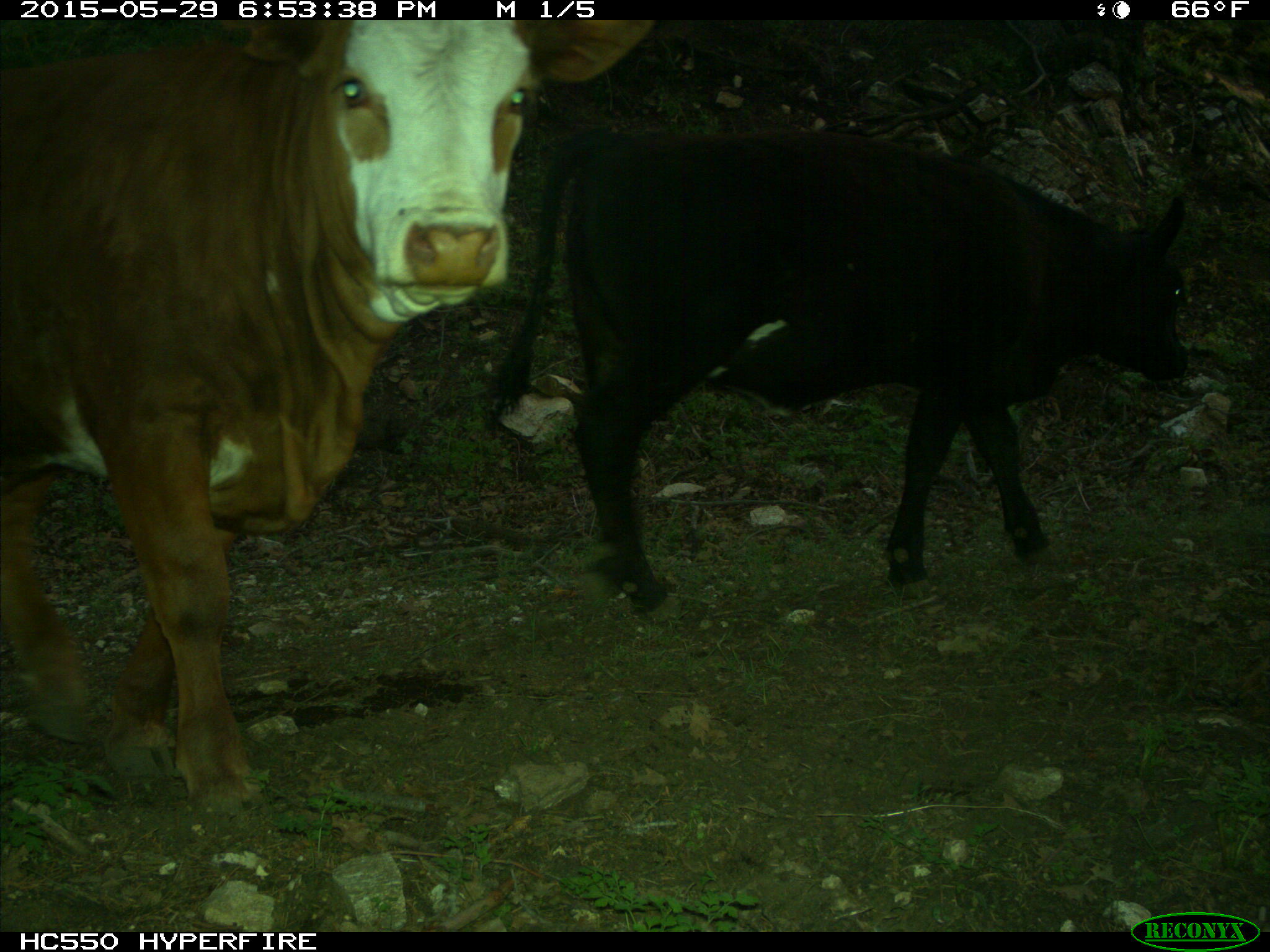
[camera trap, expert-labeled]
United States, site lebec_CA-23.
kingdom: Animalia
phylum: Chordata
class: Mammalia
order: Artiodactyla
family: Bovidae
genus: Bos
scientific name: Bos taurus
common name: domestic cow